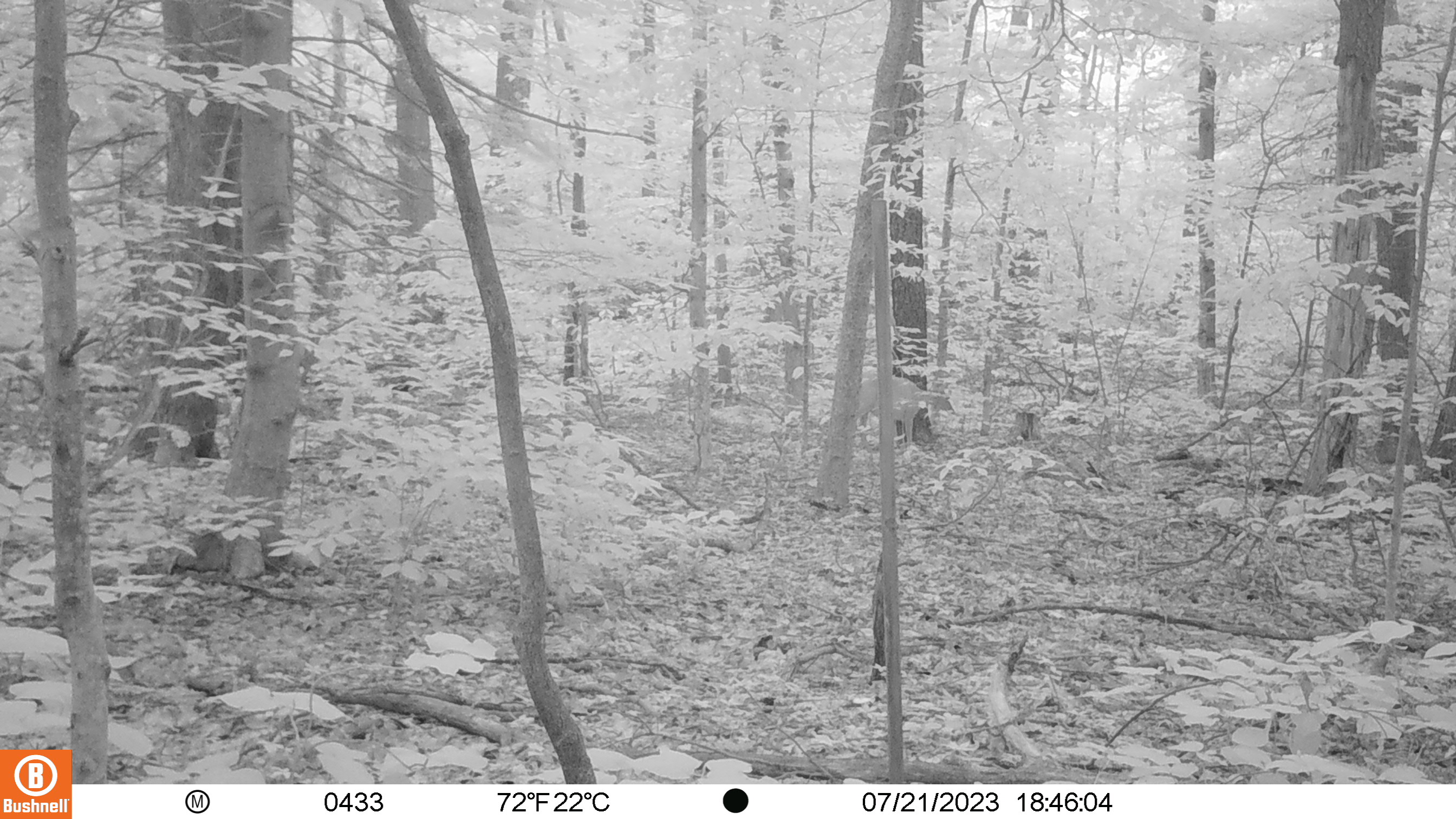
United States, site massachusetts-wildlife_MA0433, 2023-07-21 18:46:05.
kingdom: Animalia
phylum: Chordata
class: Mammalia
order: Artiodactyla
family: Cervidae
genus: Odocoileus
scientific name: Odocoileus virginianus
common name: white-tailed deer